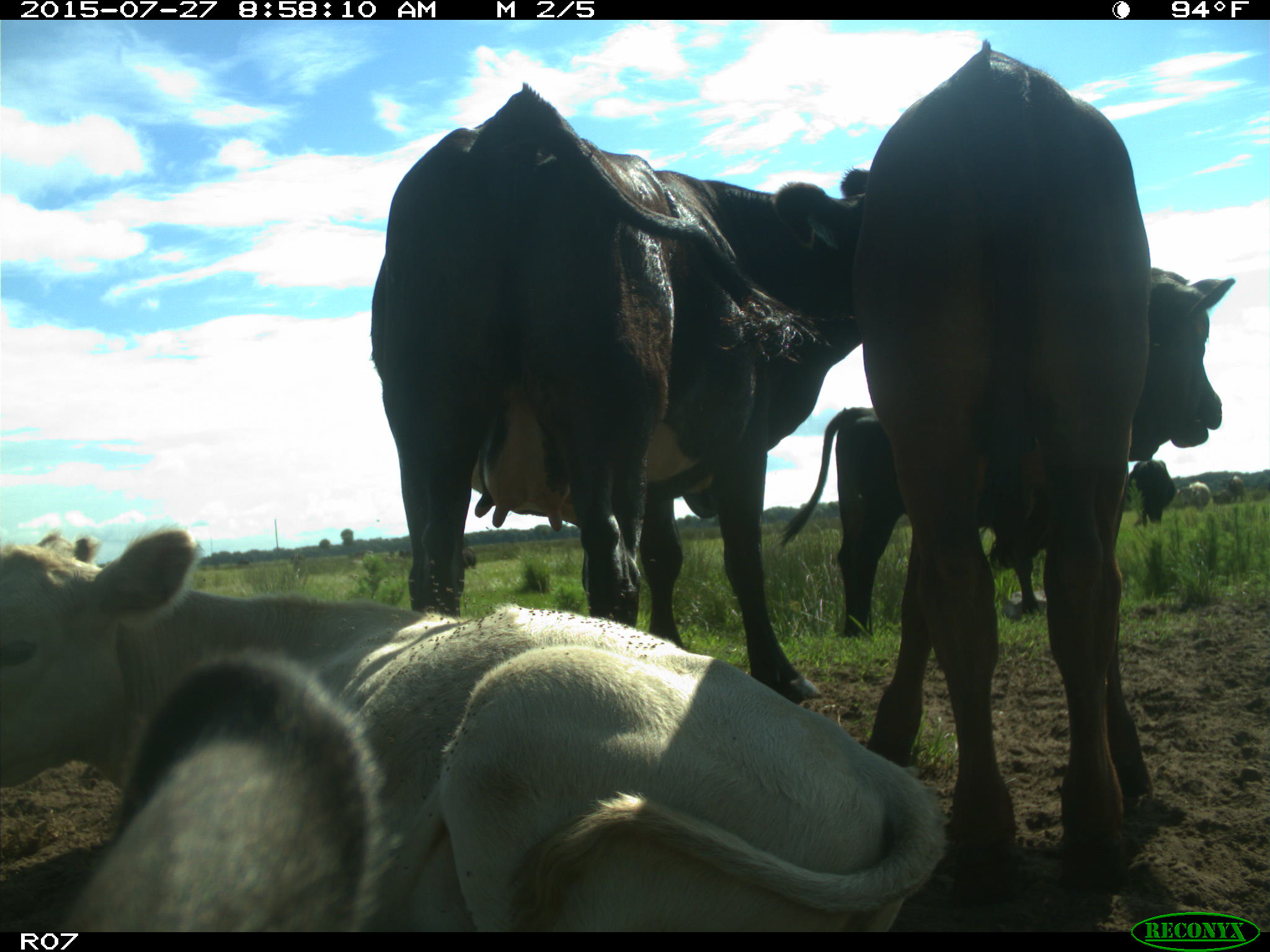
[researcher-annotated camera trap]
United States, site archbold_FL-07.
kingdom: Animalia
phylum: Chordata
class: Mammalia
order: Artiodactyla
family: Bovidae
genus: Bos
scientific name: Bos taurus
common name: domestic cow